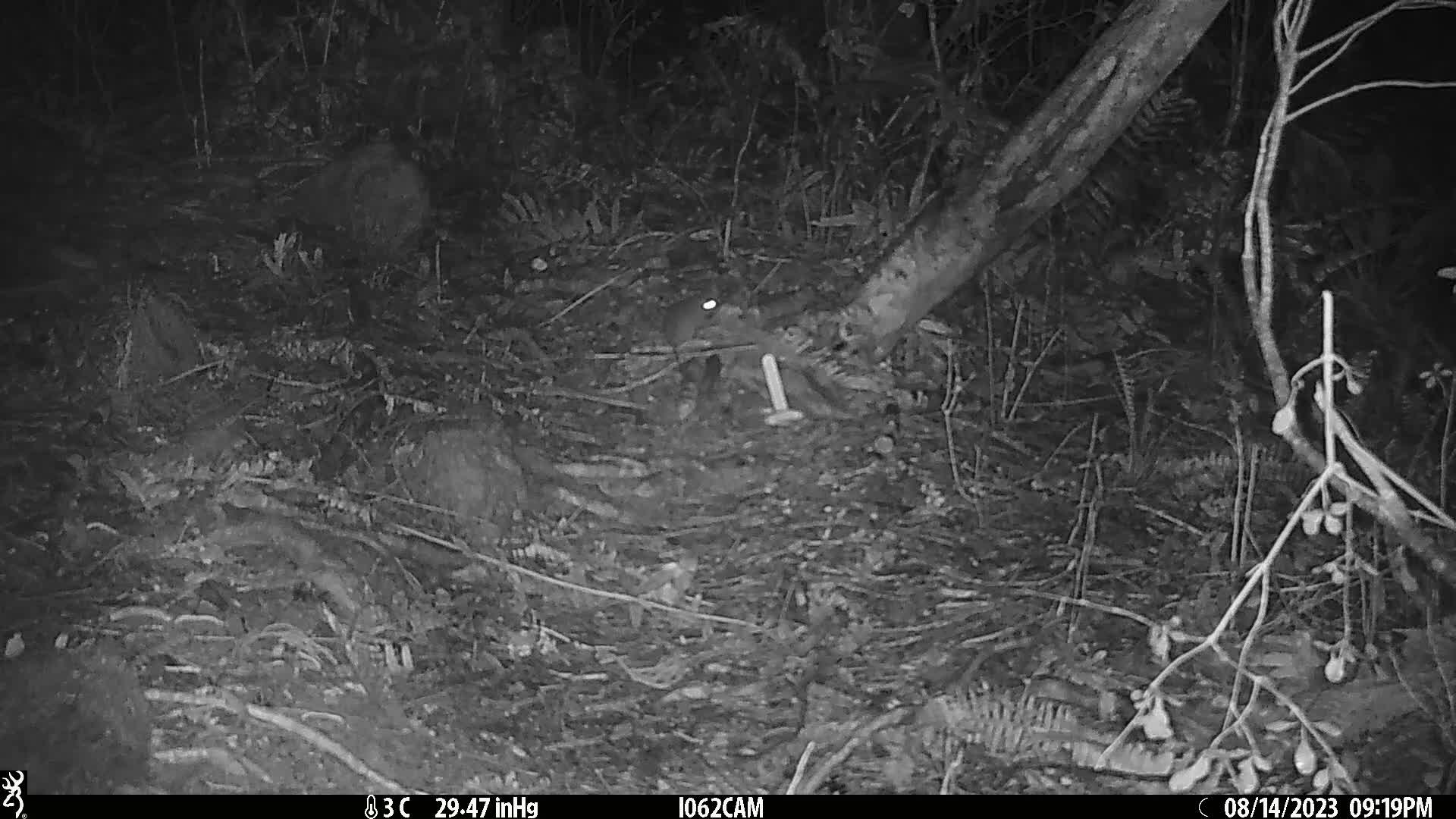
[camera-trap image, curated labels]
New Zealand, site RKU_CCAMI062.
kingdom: Animalia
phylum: Chordata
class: Mammalia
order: Rodentia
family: Muridae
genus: Rattus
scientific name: Rattus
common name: rat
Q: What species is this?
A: Rat (Rattus).